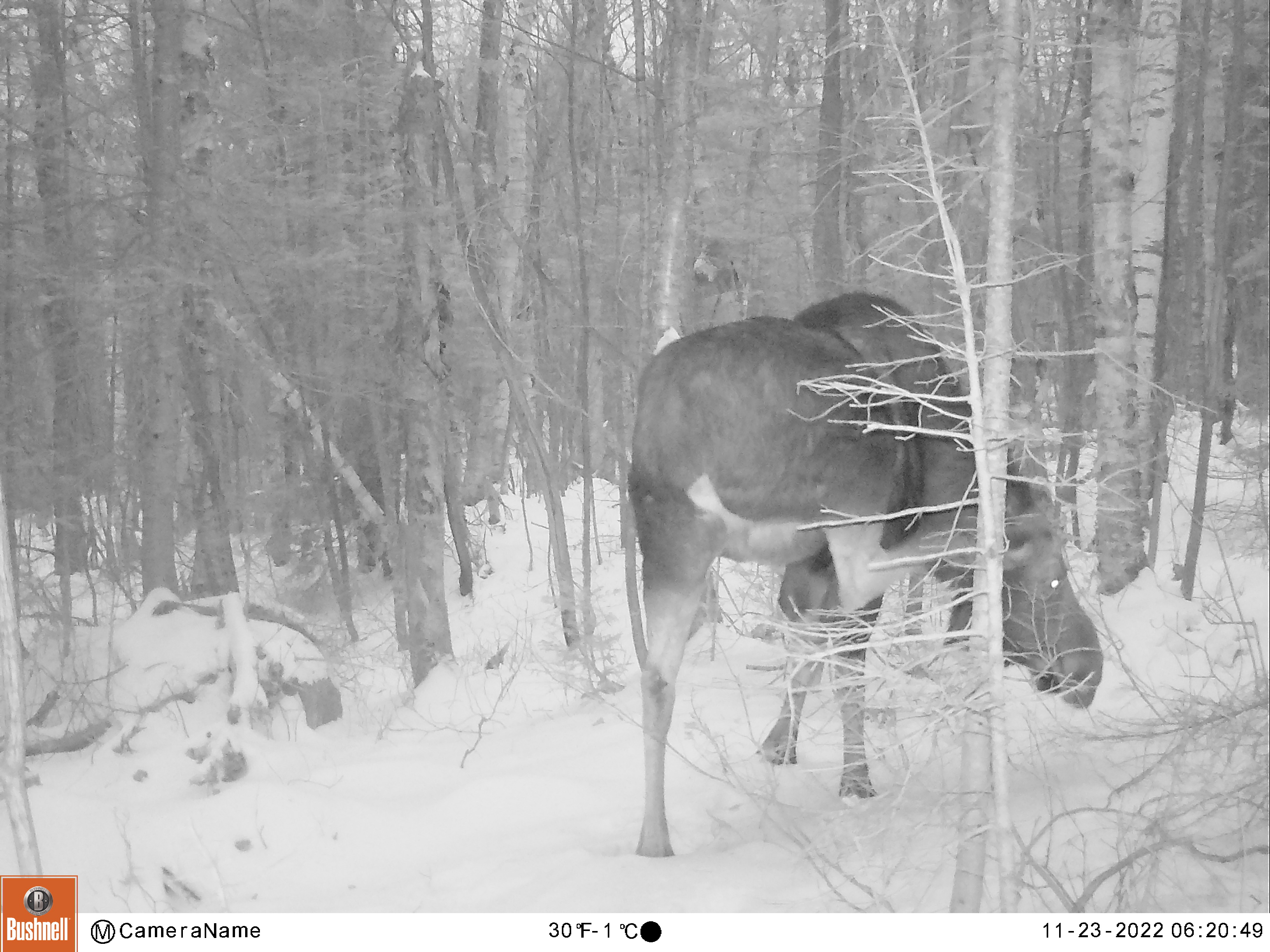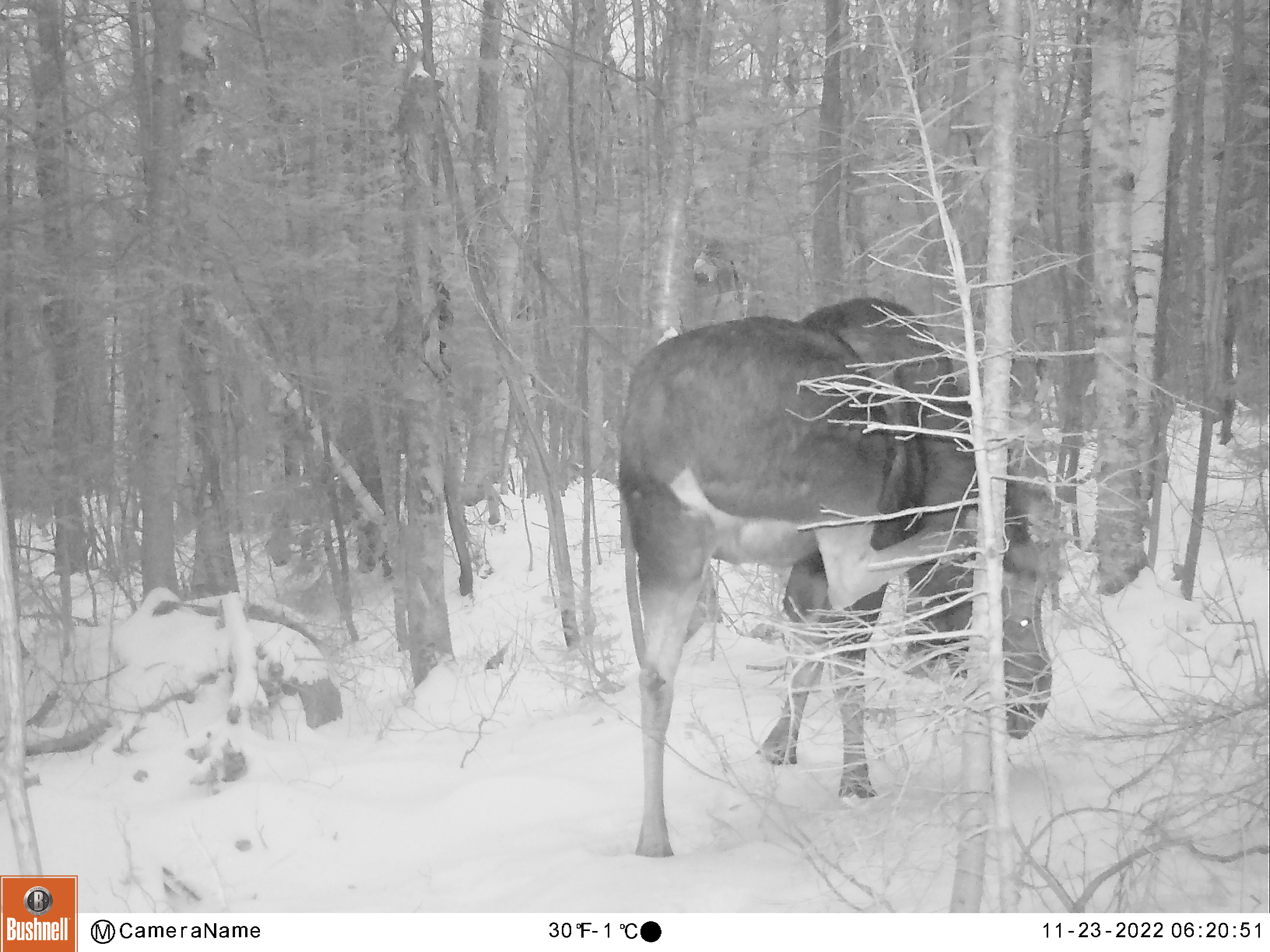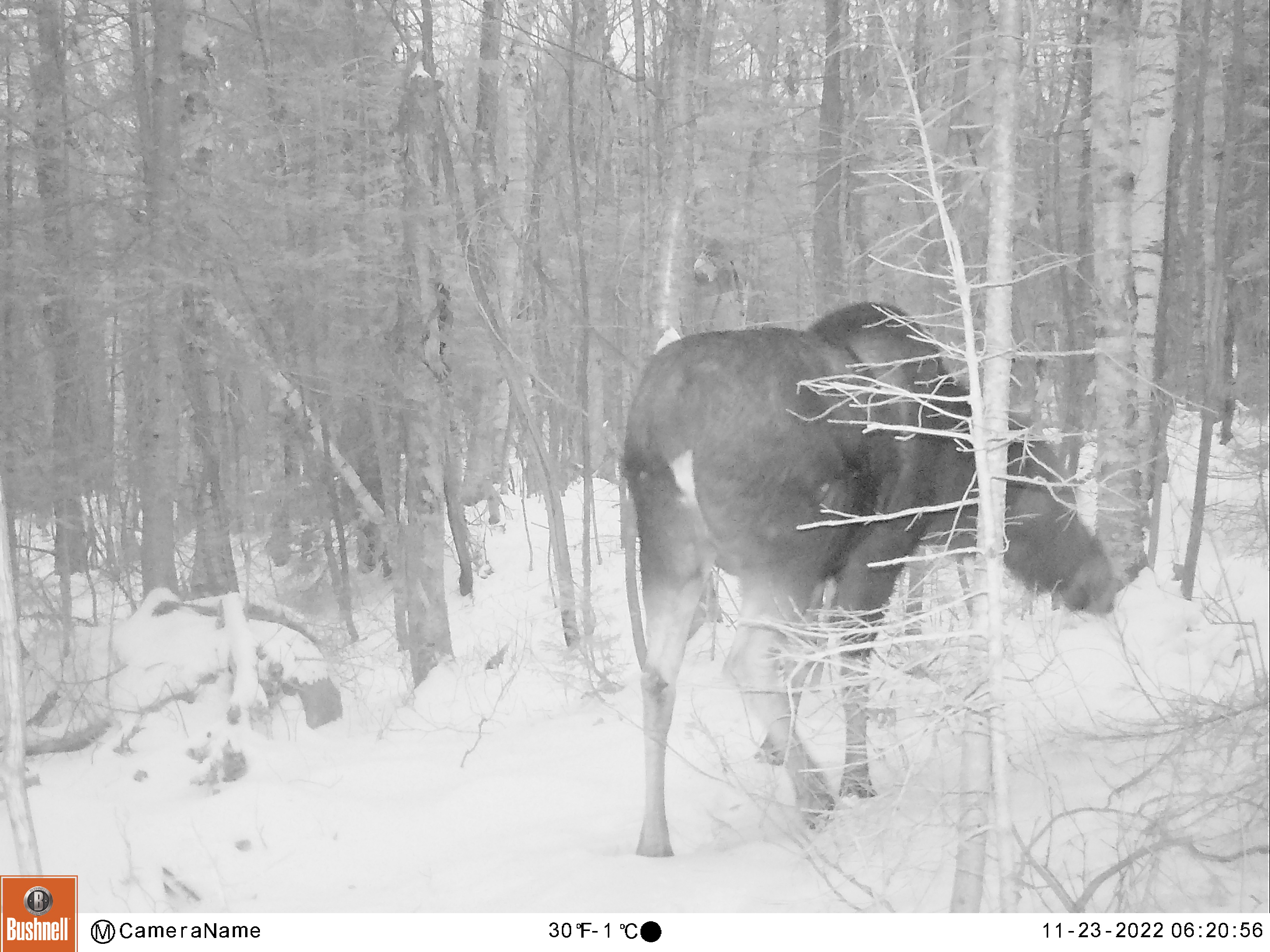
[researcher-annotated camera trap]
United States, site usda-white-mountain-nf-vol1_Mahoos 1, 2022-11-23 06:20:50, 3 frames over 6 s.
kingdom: Animalia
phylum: Chordata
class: Mammalia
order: Artiodactyla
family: Cervidae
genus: Alces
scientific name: Alces alces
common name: moose